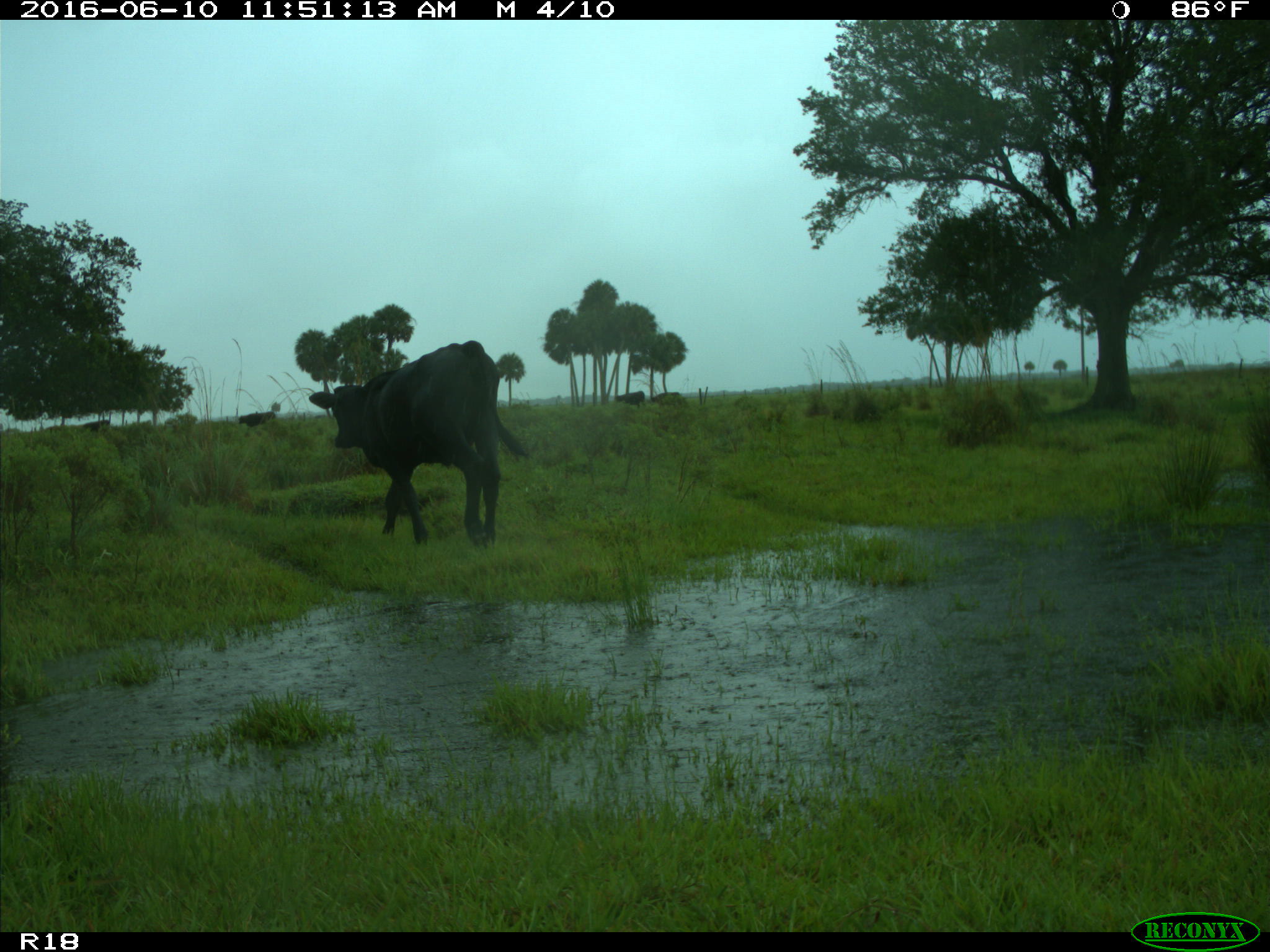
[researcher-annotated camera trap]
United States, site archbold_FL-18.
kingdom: Animalia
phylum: Chordata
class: Mammalia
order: Artiodactyla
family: Bovidae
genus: Bos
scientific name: Bos taurus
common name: domestic cow